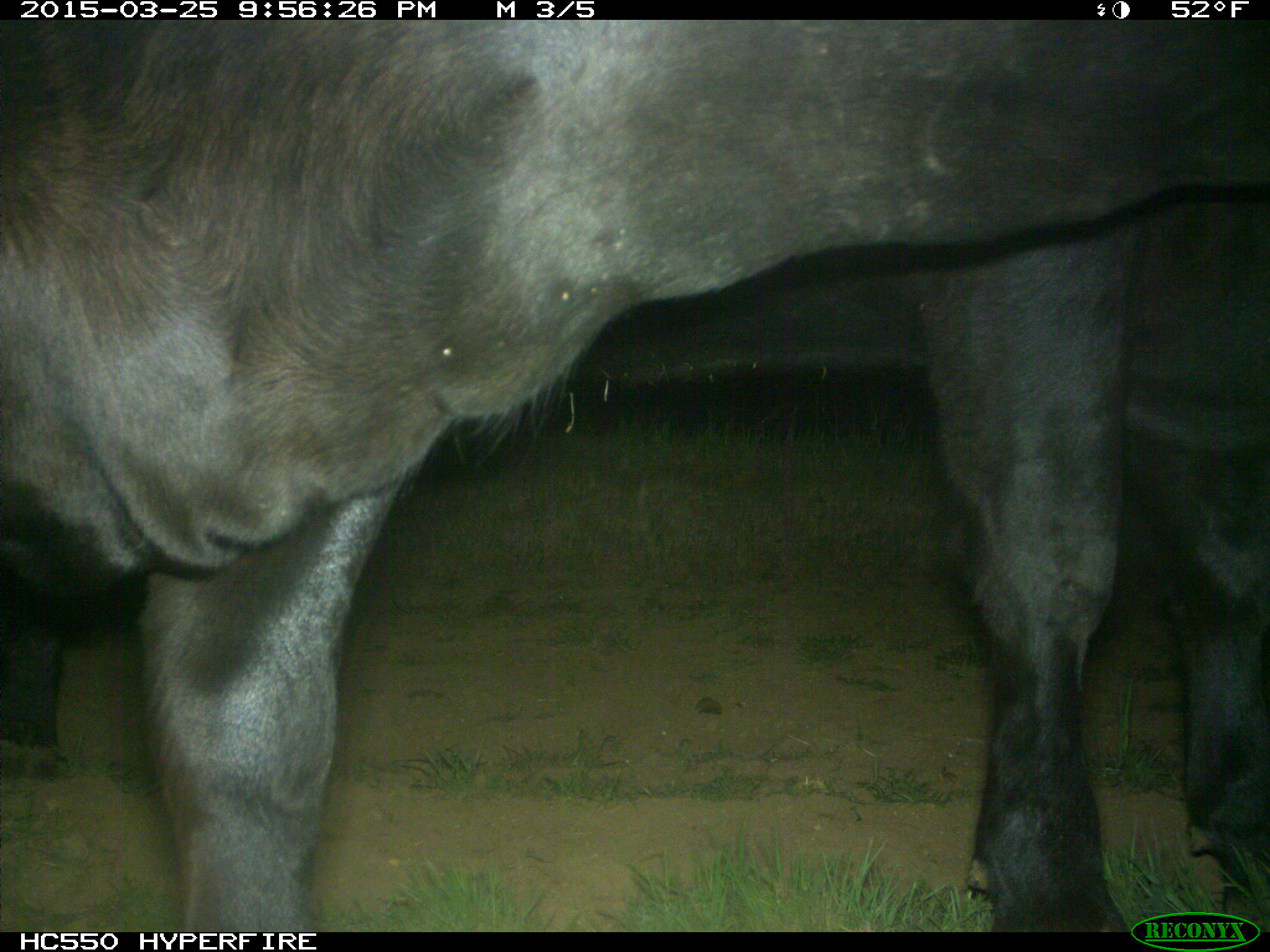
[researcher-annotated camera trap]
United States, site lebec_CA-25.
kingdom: Animalia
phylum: Chordata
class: Mammalia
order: Artiodactyla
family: Bovidae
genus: Bos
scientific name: Bos taurus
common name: domestic cow